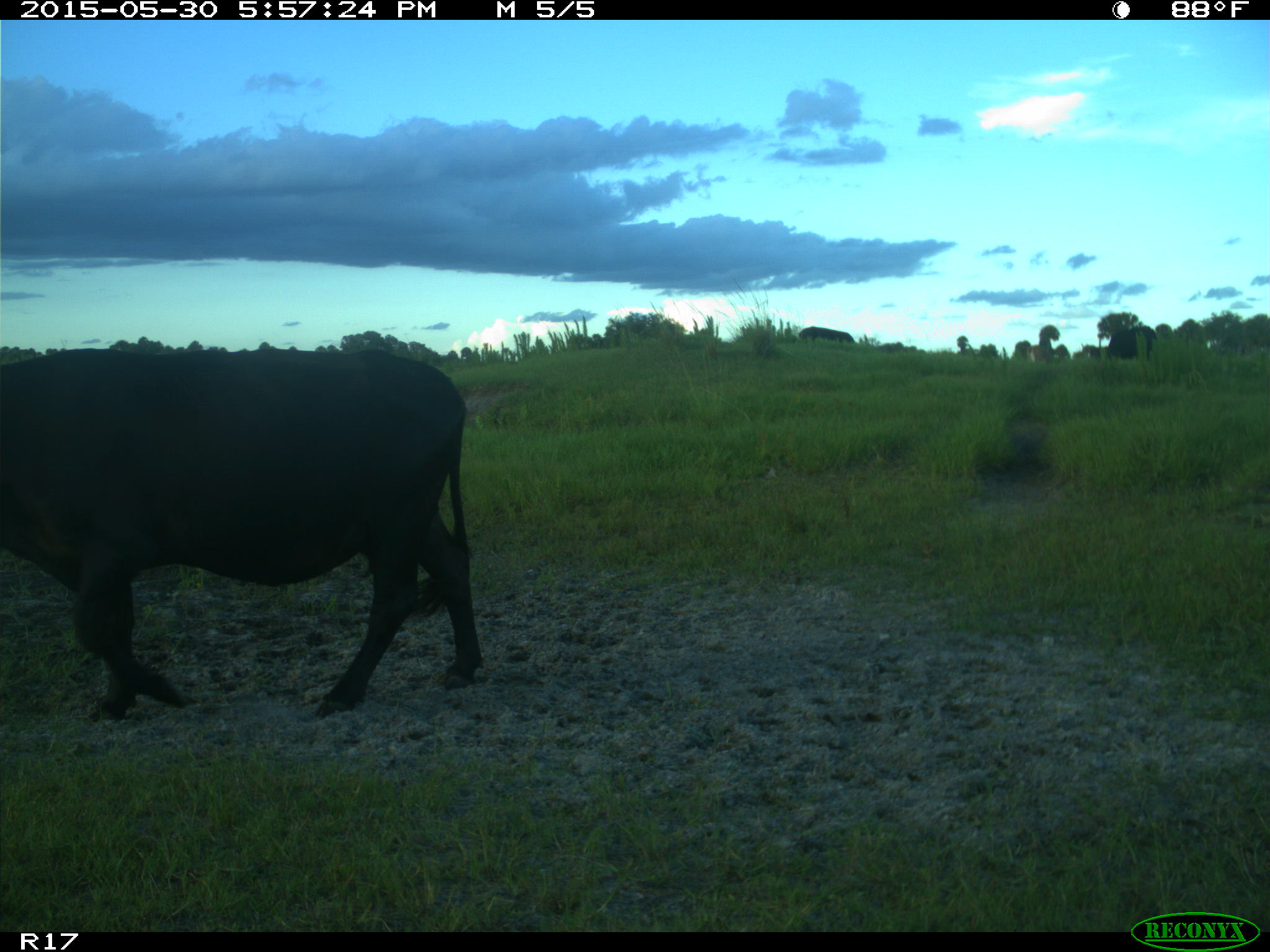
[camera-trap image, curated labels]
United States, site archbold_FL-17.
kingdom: Animalia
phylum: Chordata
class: Mammalia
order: Artiodactyla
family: Bovidae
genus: Bos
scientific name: Bos taurus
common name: domestic cow